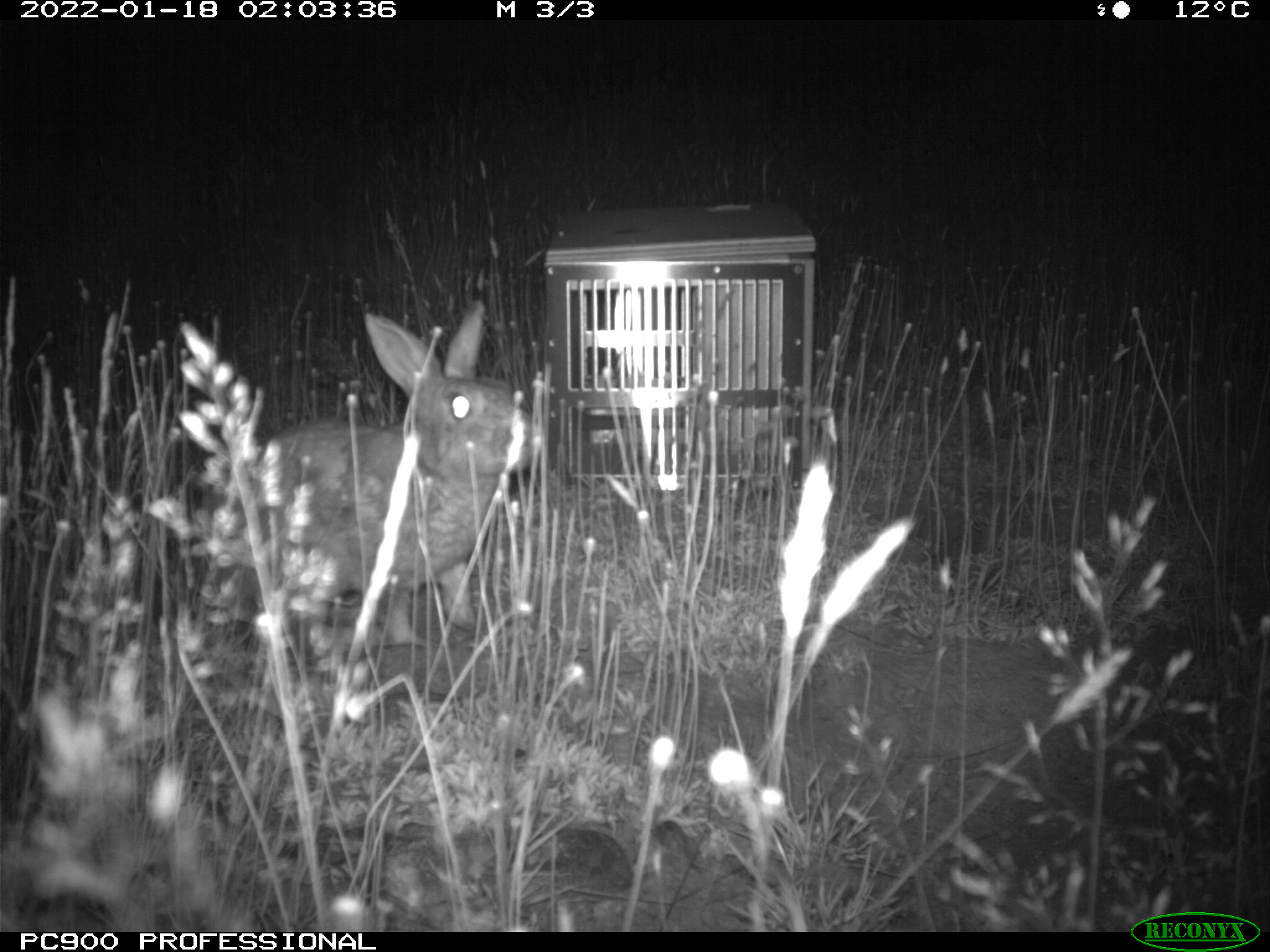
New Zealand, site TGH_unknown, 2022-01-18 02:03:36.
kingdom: Animalia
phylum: Chordata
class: Mammalia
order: Lagomorpha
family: Leporidae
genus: Oryctolagus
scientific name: Oryctolagus cuniculus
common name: european rabbit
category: rabbit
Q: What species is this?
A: Rabbit (european rabbit) (Oryctolagus cuniculus).